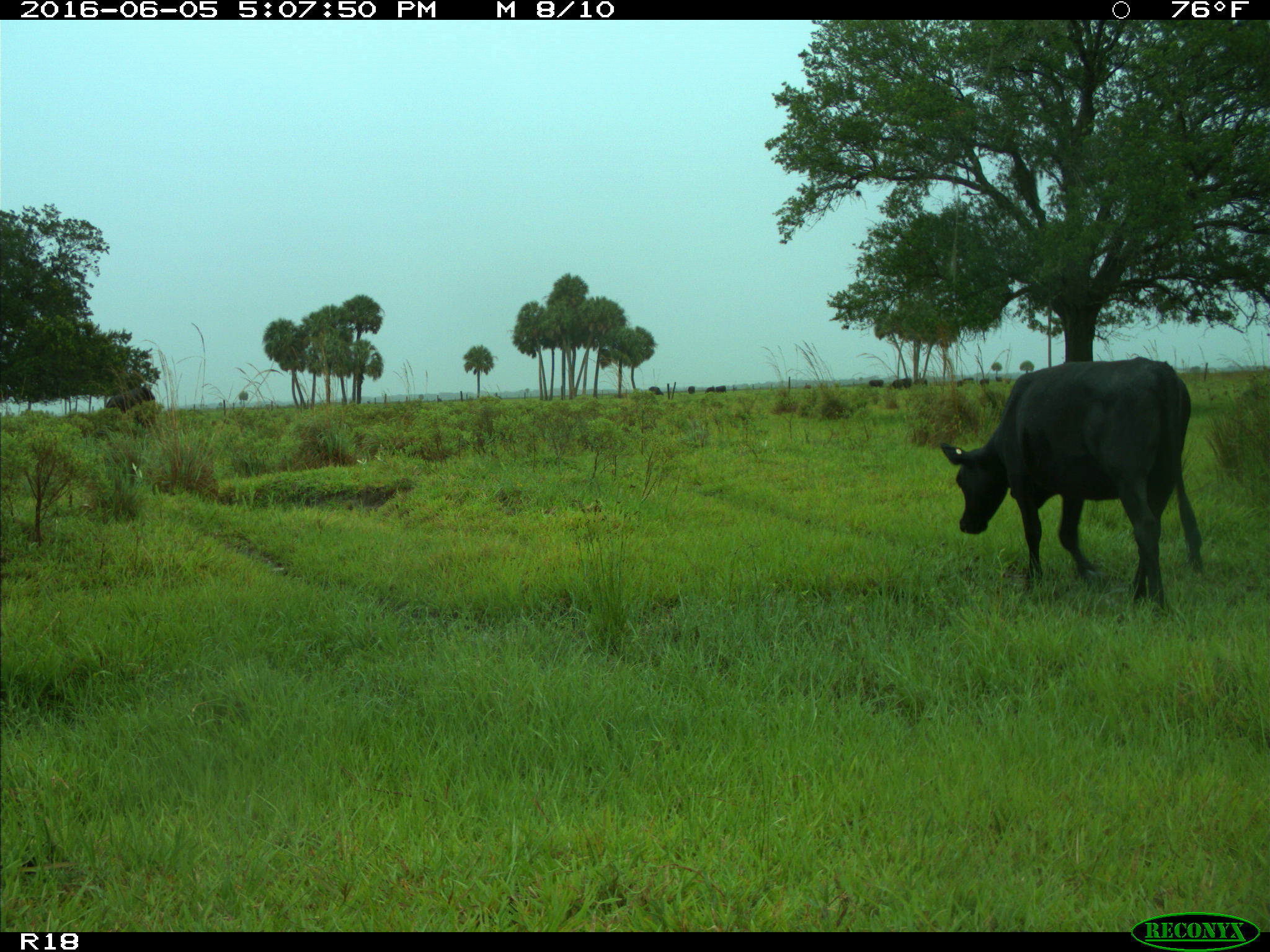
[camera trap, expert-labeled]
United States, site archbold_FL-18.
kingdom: Animalia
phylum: Chordata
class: Mammalia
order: Artiodactyla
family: Bovidae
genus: Bos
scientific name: Bos taurus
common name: domestic cow